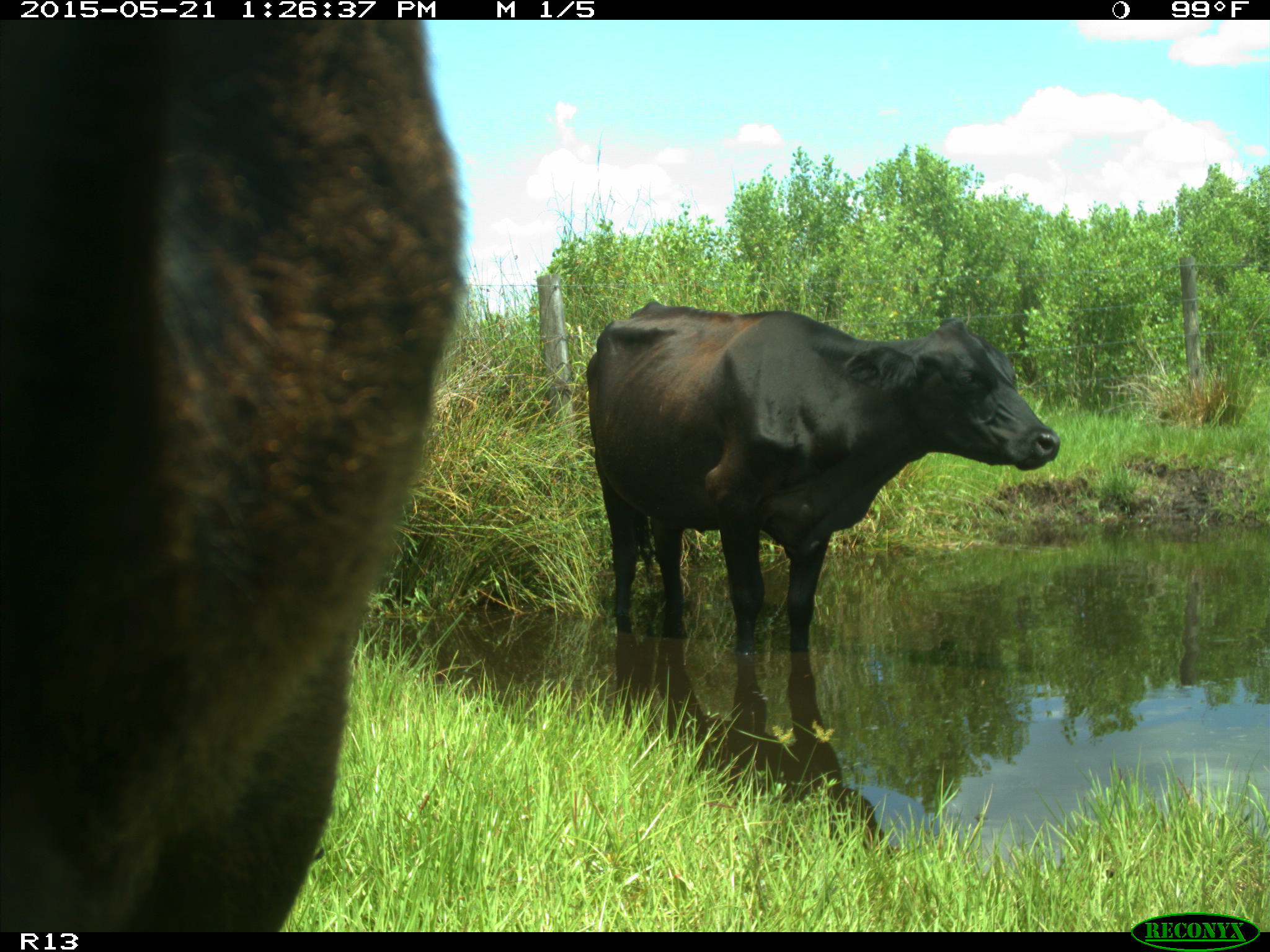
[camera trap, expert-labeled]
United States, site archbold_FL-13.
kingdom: Animalia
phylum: Chordata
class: Mammalia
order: Artiodactyla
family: Bovidae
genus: Bos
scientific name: Bos taurus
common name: domestic cow